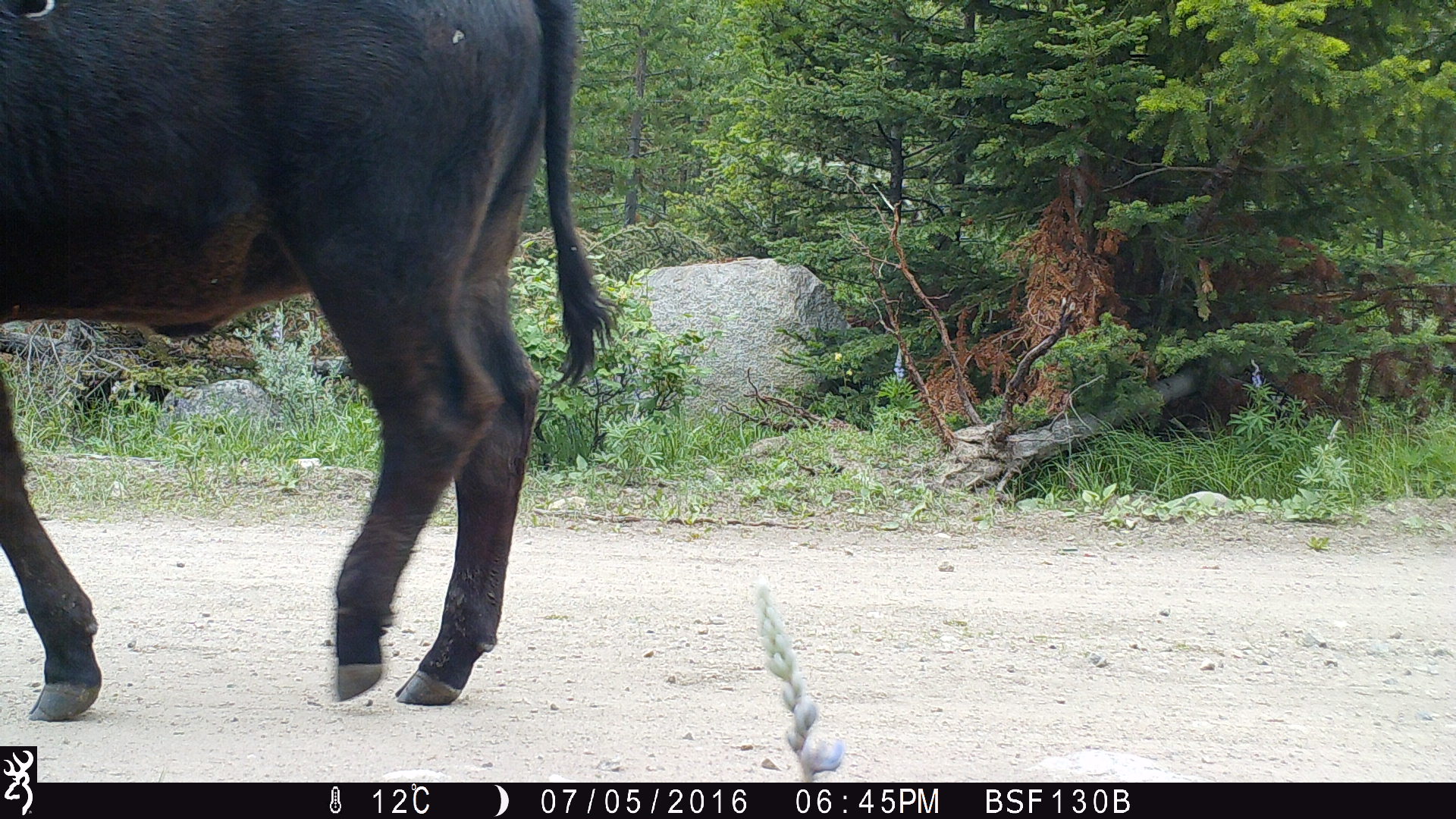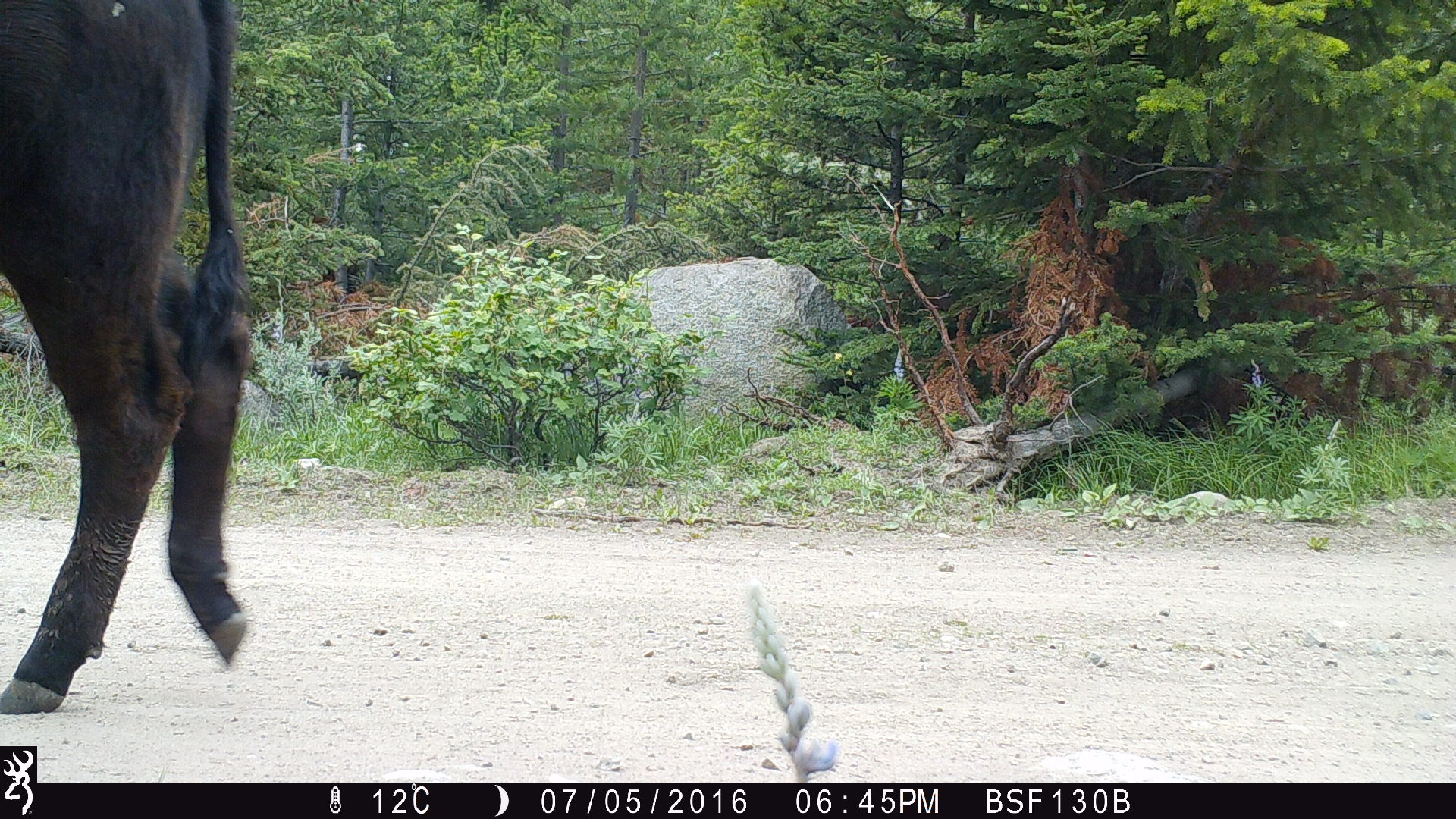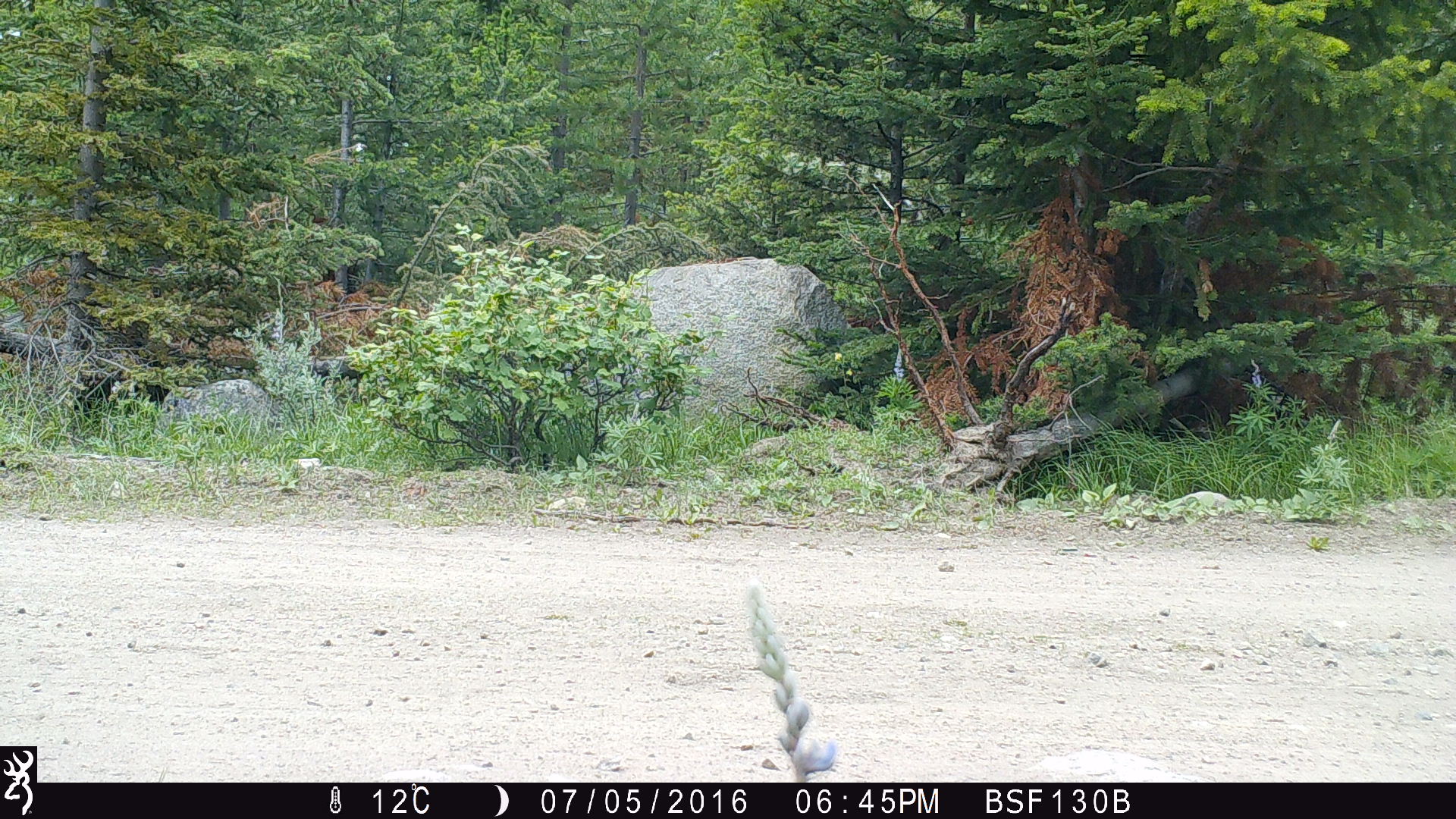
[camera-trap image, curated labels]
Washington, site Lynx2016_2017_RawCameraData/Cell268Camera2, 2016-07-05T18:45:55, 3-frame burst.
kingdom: Animalia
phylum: Chordata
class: Mammalia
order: Artiodactyla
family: Bovidae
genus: Bos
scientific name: Bos taurus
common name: domestic cattle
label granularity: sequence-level